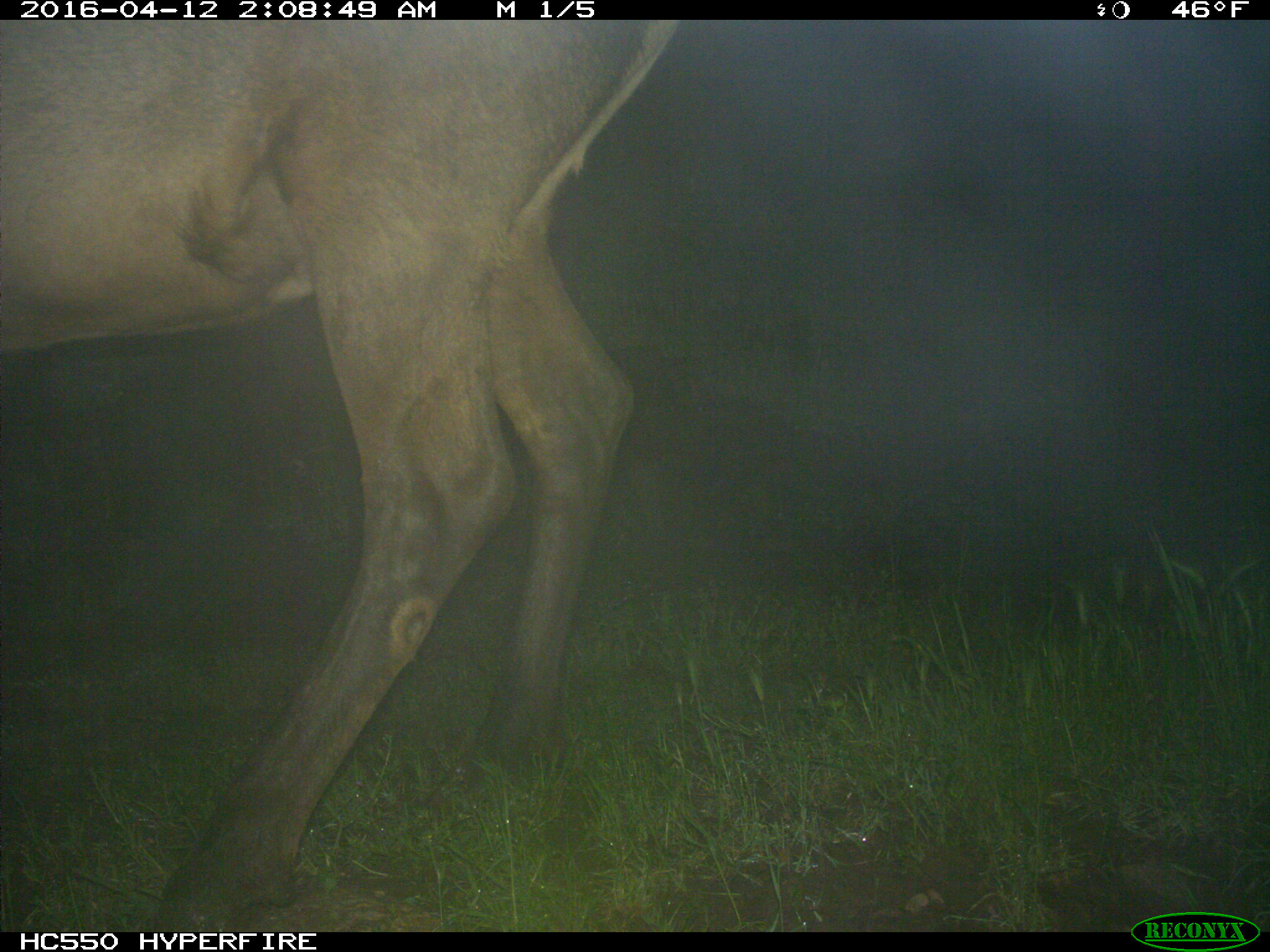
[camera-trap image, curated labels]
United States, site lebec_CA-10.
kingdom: Animalia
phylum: Chordata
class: Mammalia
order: Artiodactyla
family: Cervidae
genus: Cervus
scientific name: Cervus canadensis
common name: elk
Cervus canadensis (elk).